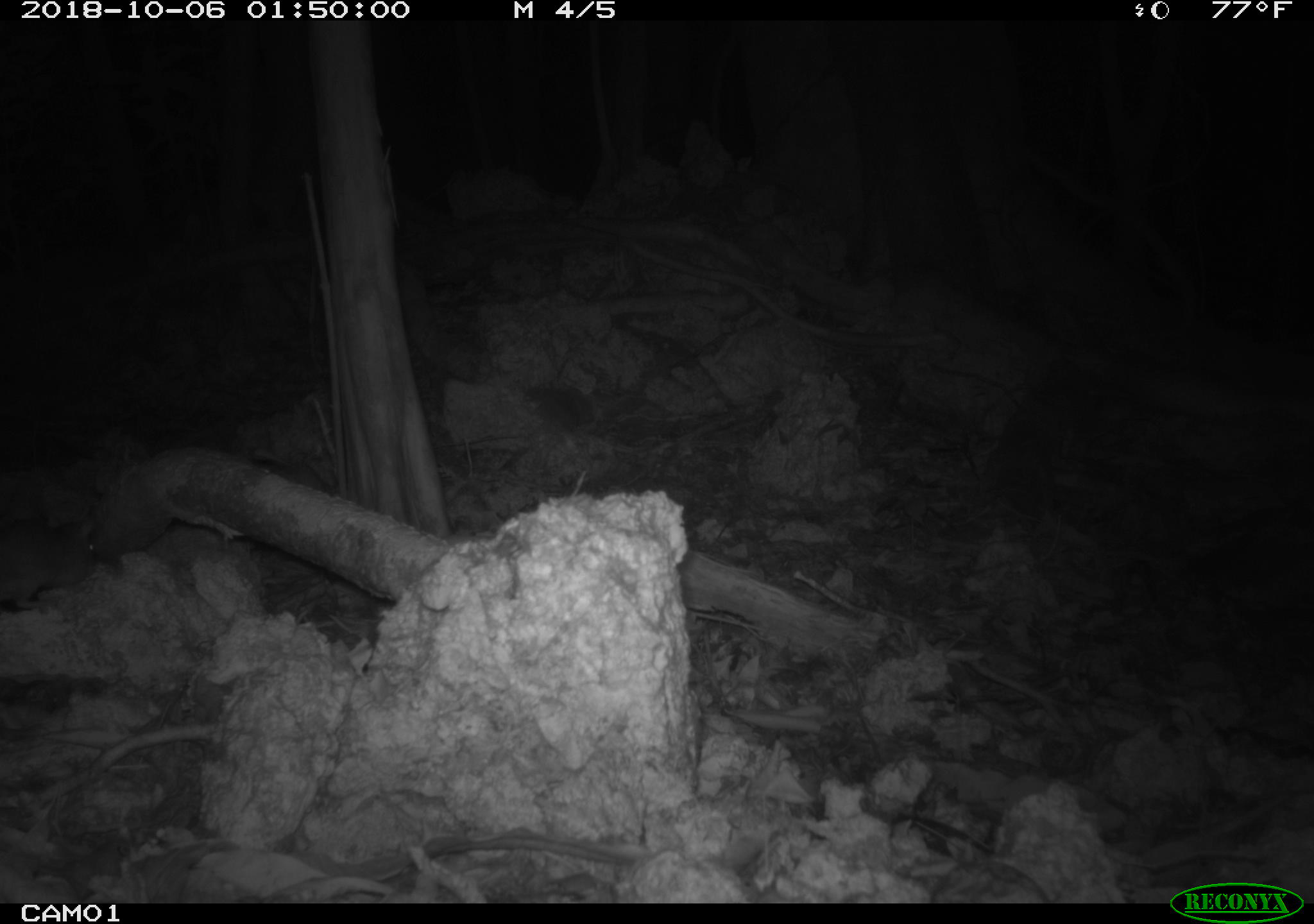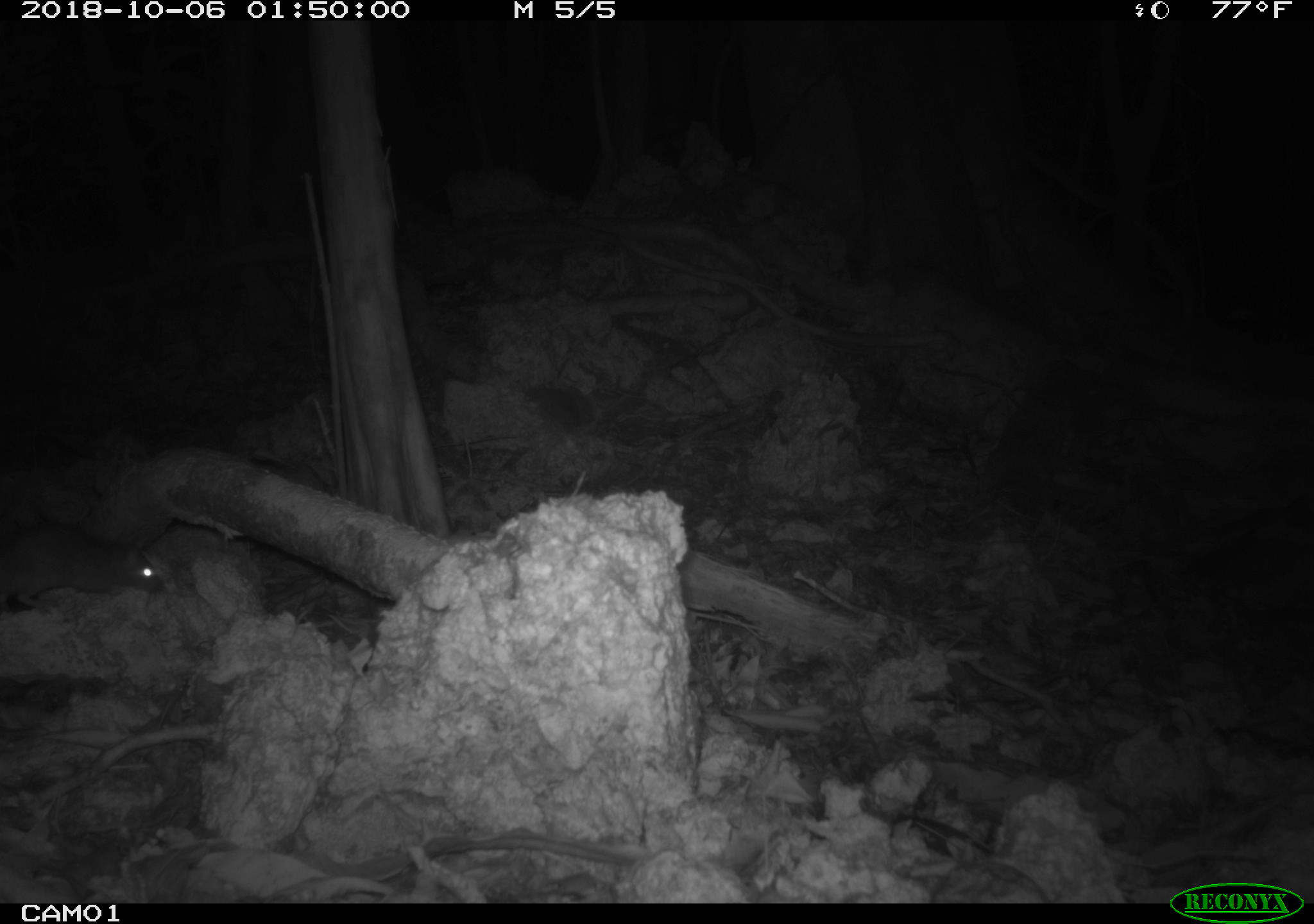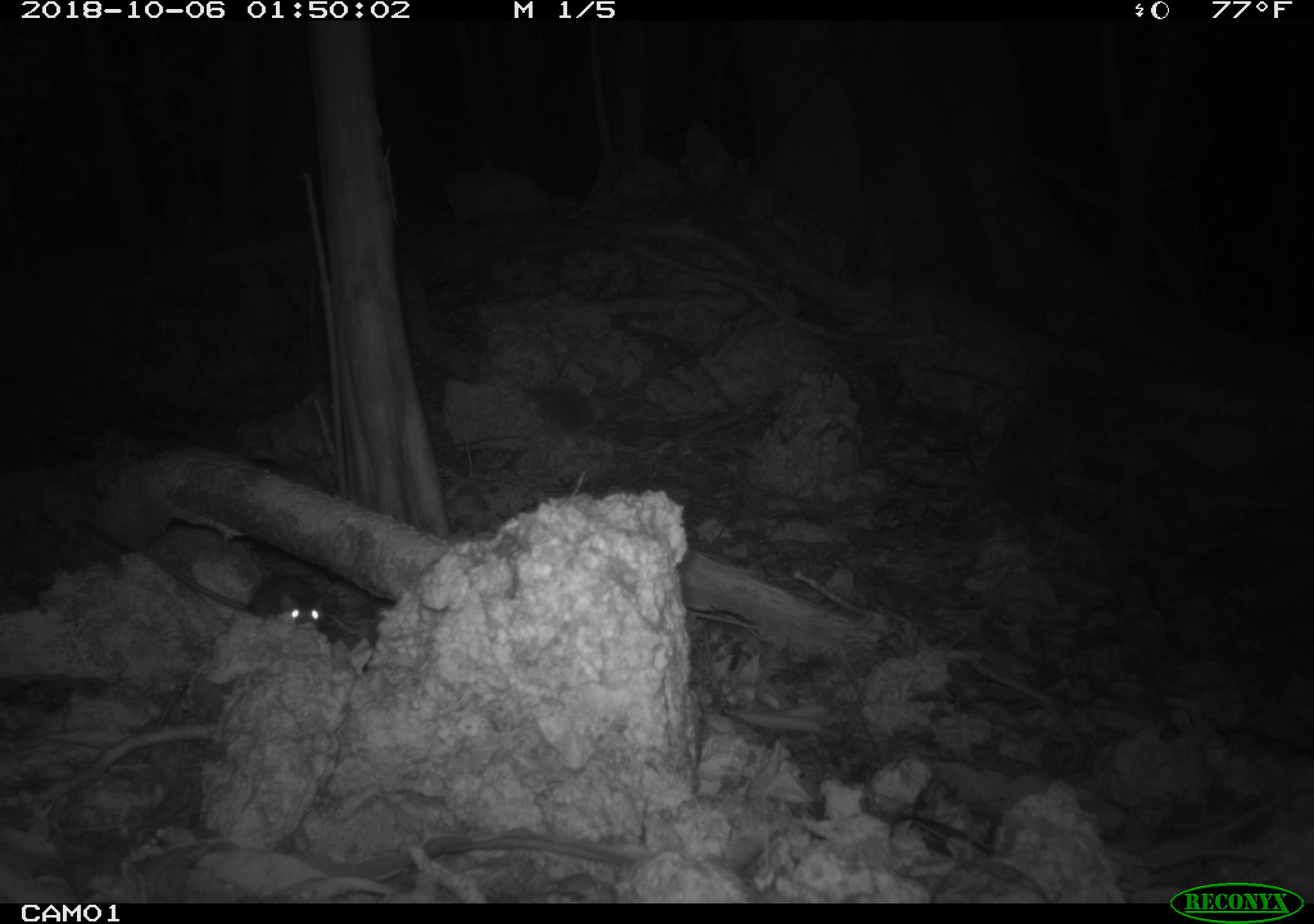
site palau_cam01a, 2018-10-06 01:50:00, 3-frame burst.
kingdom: Animalia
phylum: Chordata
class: Mammalia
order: Rodentia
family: Muridae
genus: Rattus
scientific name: Rattus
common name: rat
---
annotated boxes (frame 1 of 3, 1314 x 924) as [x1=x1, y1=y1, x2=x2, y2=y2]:
rat: [x1=0, y1=507, x2=105, y2=616]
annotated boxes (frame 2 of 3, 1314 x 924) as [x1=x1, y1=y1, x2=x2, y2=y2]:
rat: [x1=0, y1=519, x2=164, y2=617]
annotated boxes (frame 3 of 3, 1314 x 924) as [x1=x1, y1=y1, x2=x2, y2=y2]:
rat: [x1=166, y1=563, x2=325, y2=632]